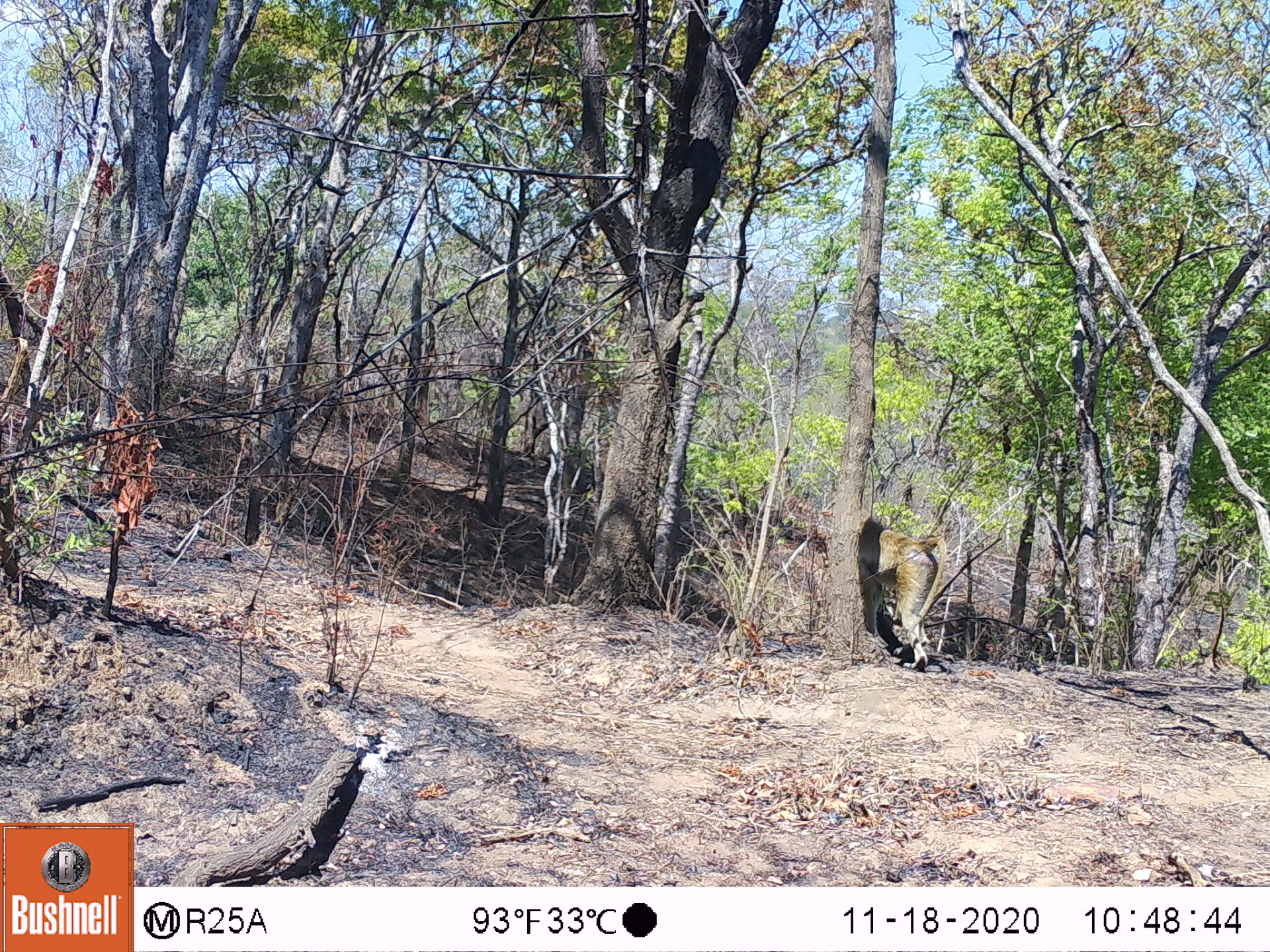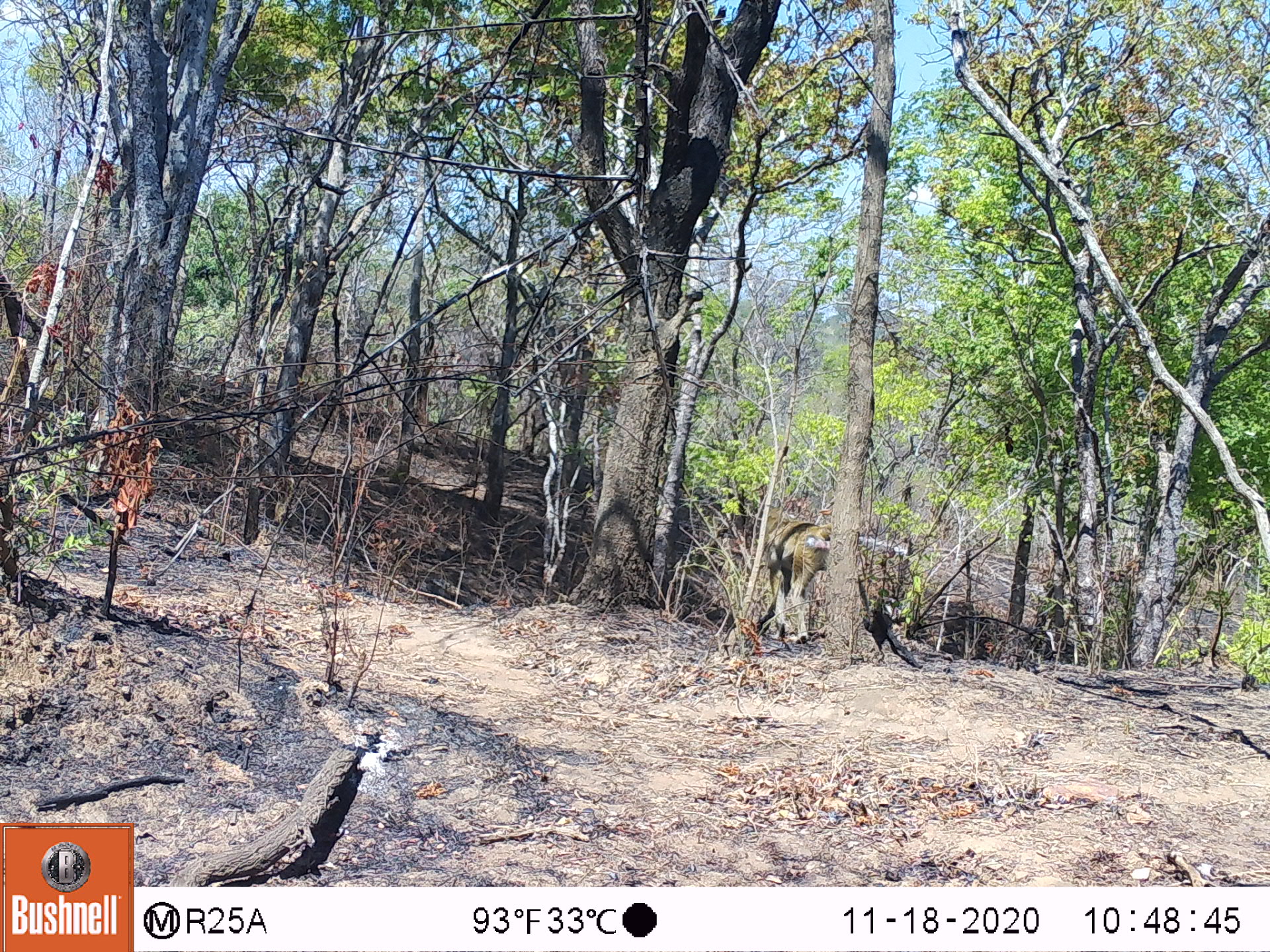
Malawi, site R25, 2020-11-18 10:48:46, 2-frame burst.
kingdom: Animalia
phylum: Chordata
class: Mammalia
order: Primates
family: Cercopithecidae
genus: Papio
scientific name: Papio cynocephalus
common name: yellow baboon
Yellow baboon (Papio cynocephalus), count 1.